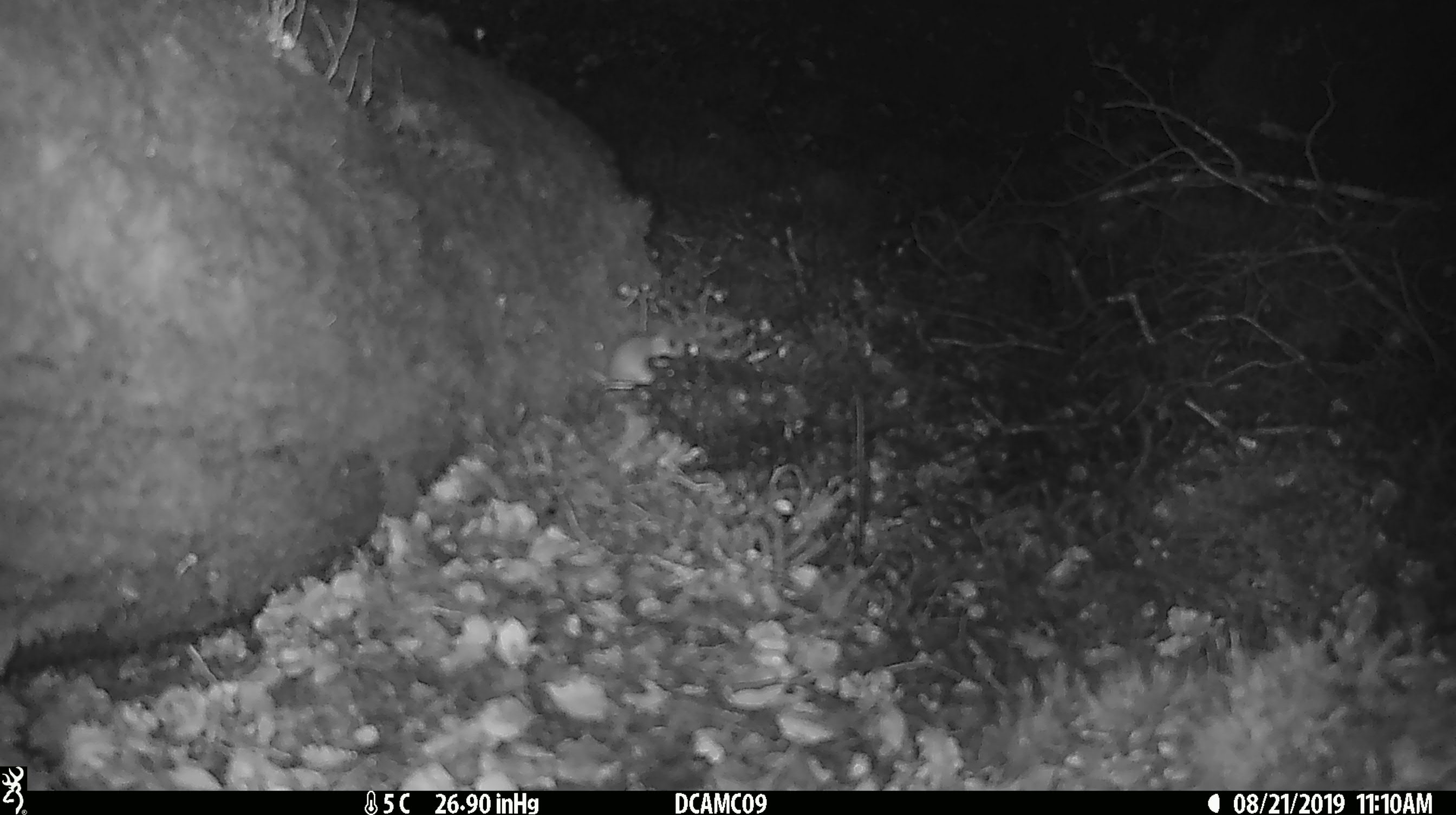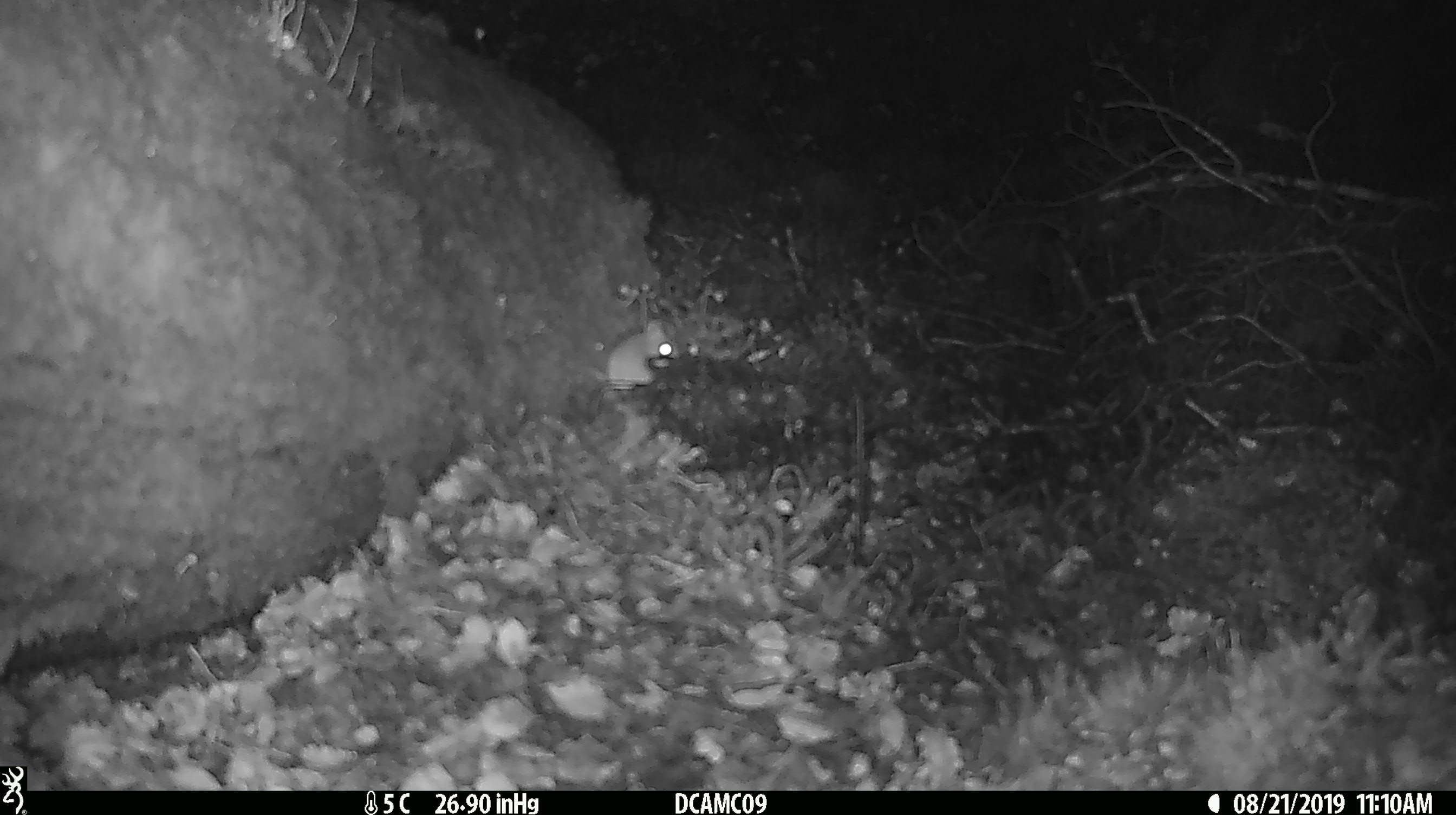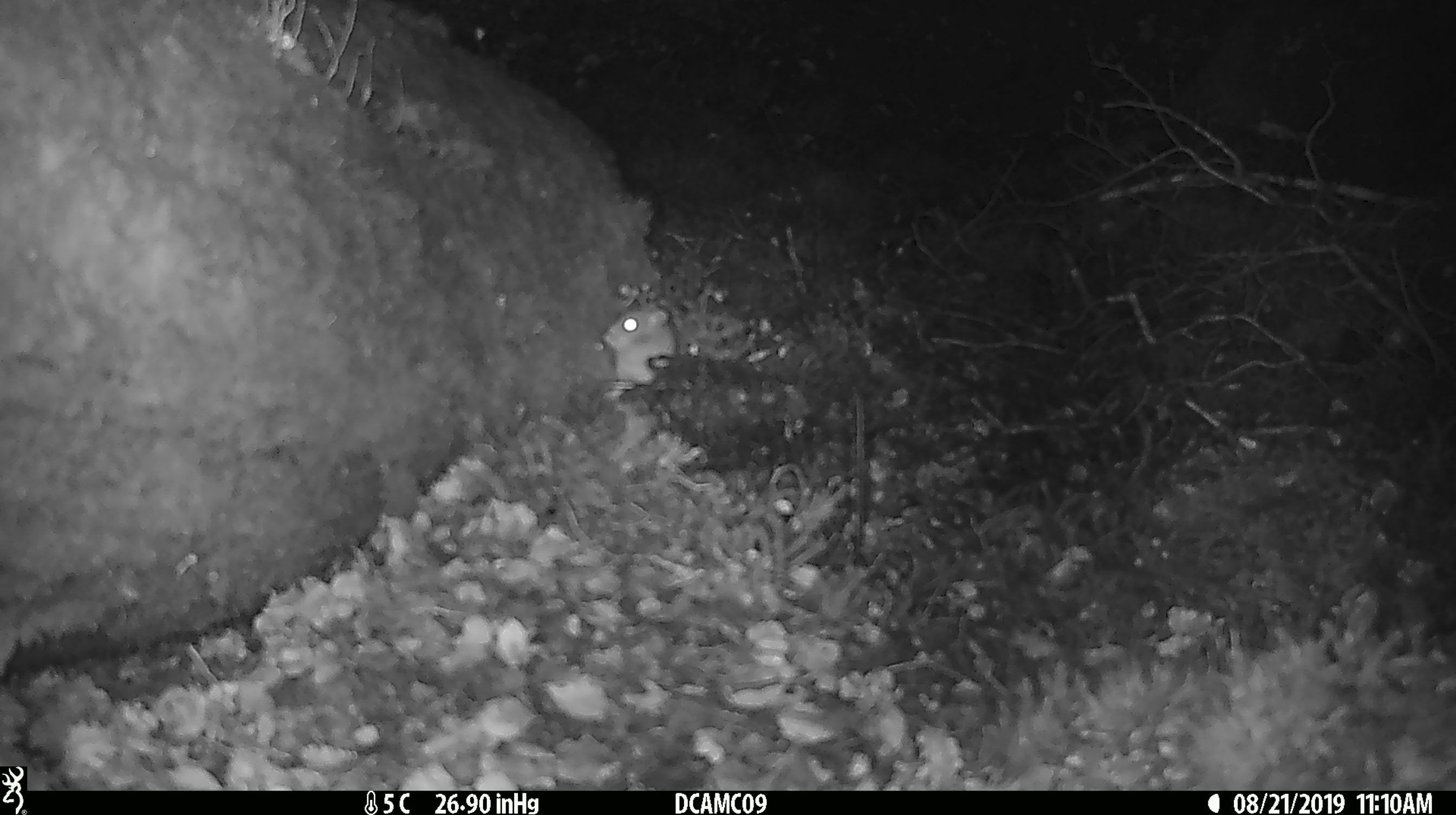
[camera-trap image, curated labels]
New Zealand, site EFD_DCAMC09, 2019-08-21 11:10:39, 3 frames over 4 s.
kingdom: Animalia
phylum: Chordata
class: Mammalia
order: Rodentia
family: Muridae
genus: Mus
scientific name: Mus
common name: mouse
Mouse (Mus).